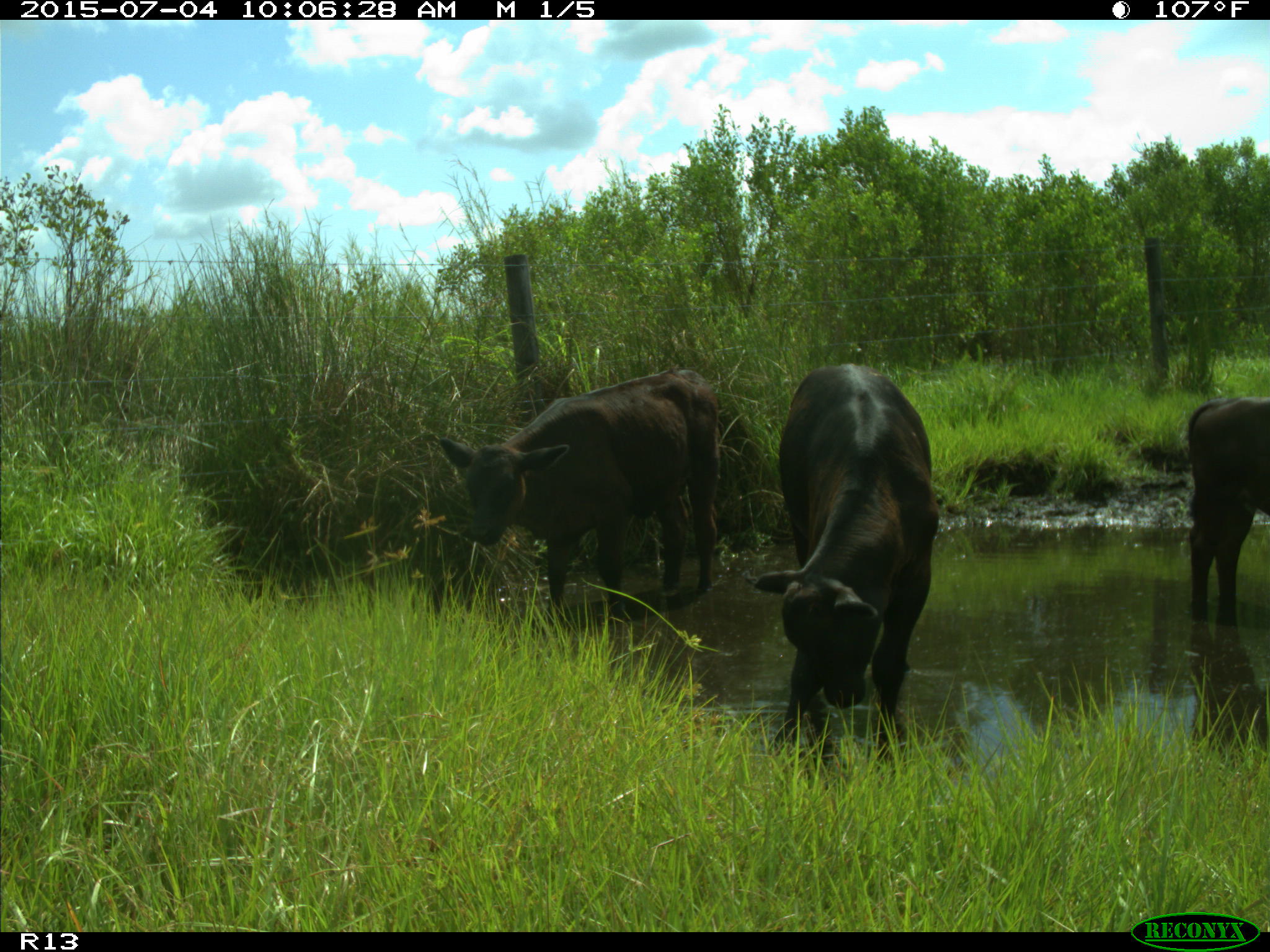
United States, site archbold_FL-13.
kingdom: Animalia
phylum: Chordata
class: Mammalia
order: Artiodactyla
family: Bovidae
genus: Bos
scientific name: Bos taurus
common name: domestic cow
Bos taurus (domestic cow).